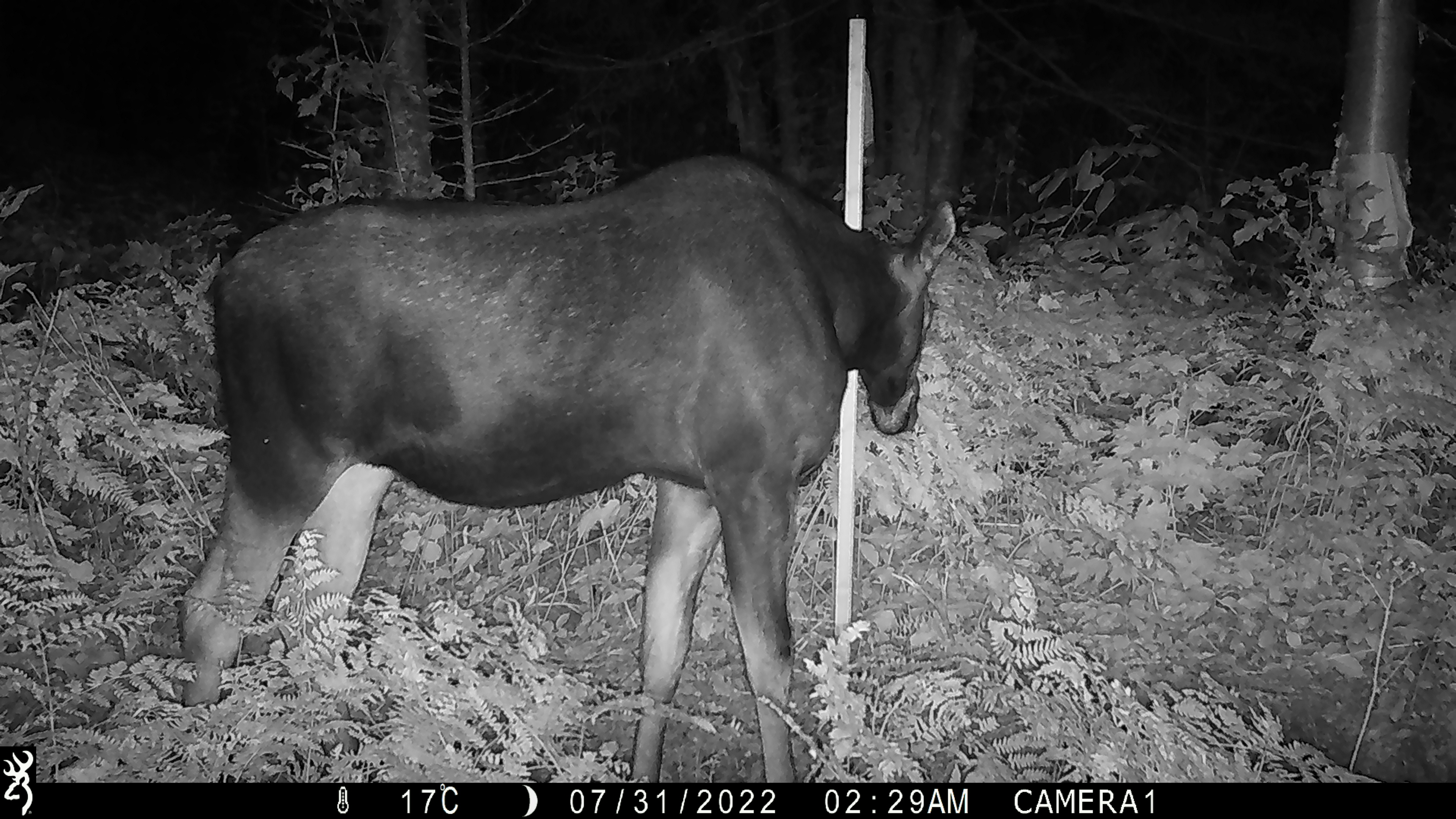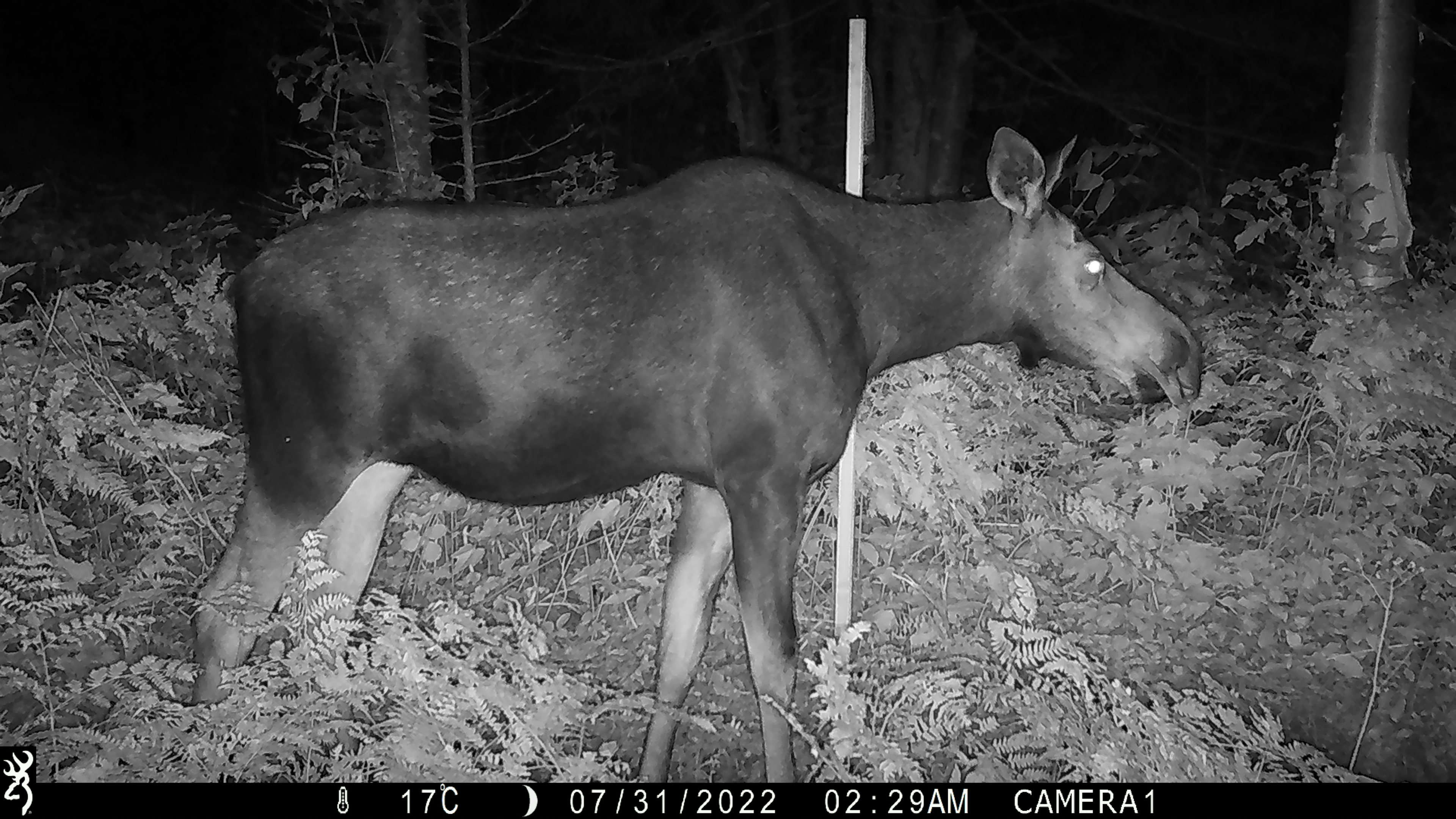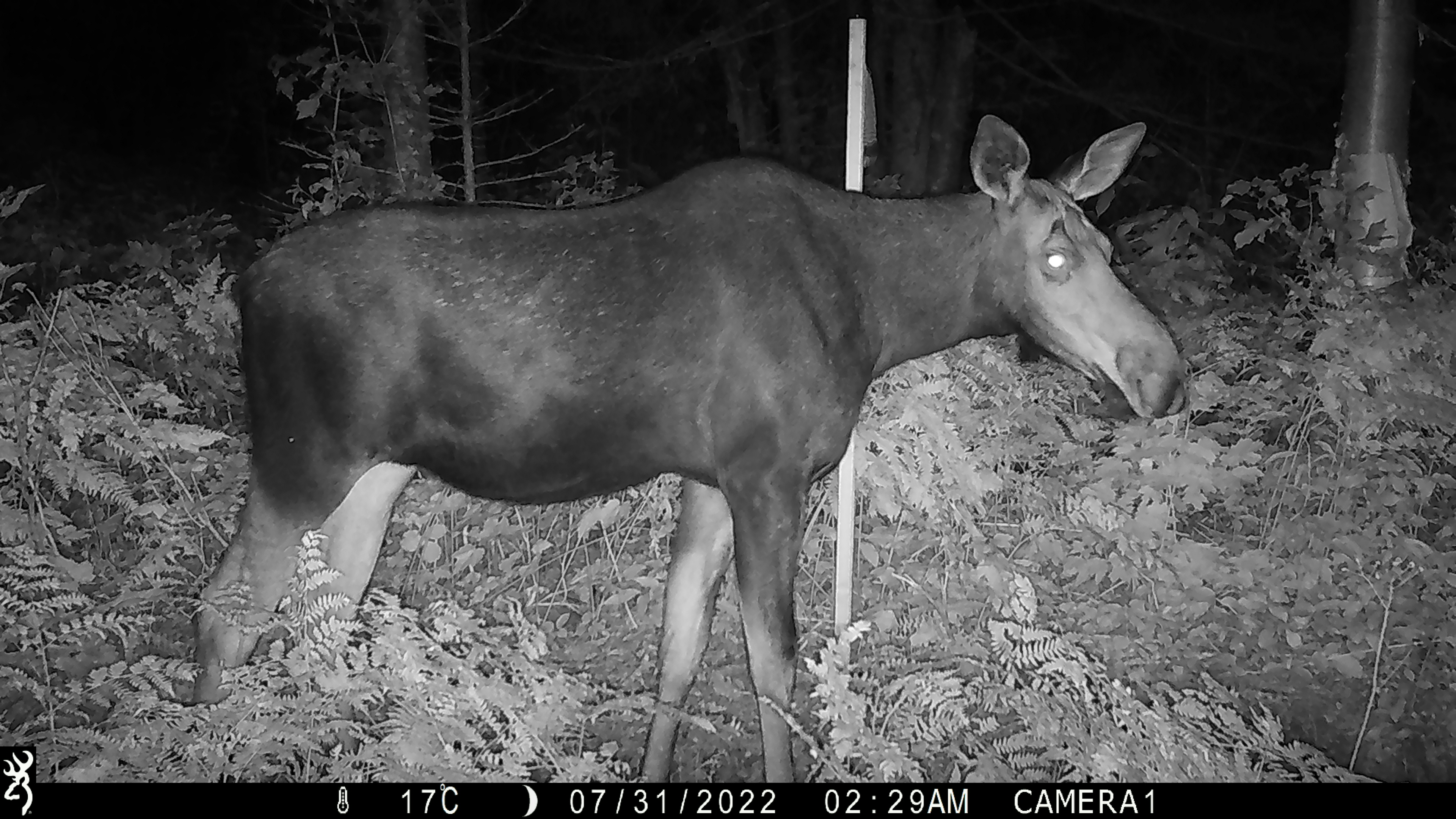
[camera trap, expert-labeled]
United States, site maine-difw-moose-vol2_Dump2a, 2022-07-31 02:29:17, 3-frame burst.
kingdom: Animalia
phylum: Chordata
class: Mammalia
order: Artiodactyla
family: Cervidae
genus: Alces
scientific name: Alces alces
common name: moose